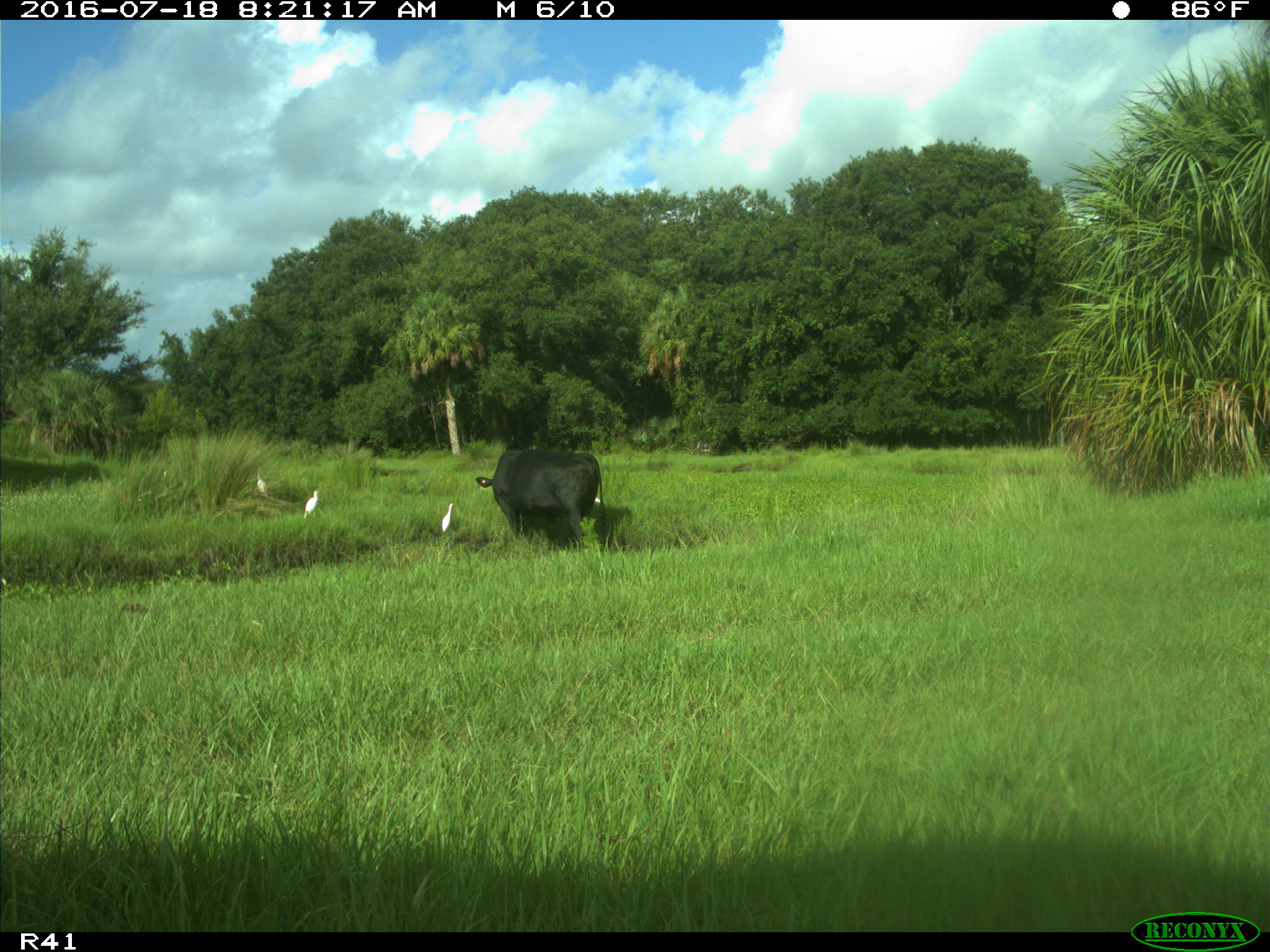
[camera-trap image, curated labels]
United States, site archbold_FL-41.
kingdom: Animalia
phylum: Chordata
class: Mammalia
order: Artiodactyla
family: Bovidae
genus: Bos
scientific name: Bos taurus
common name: domestic cow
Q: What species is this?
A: Bos taurus (domestic cow).